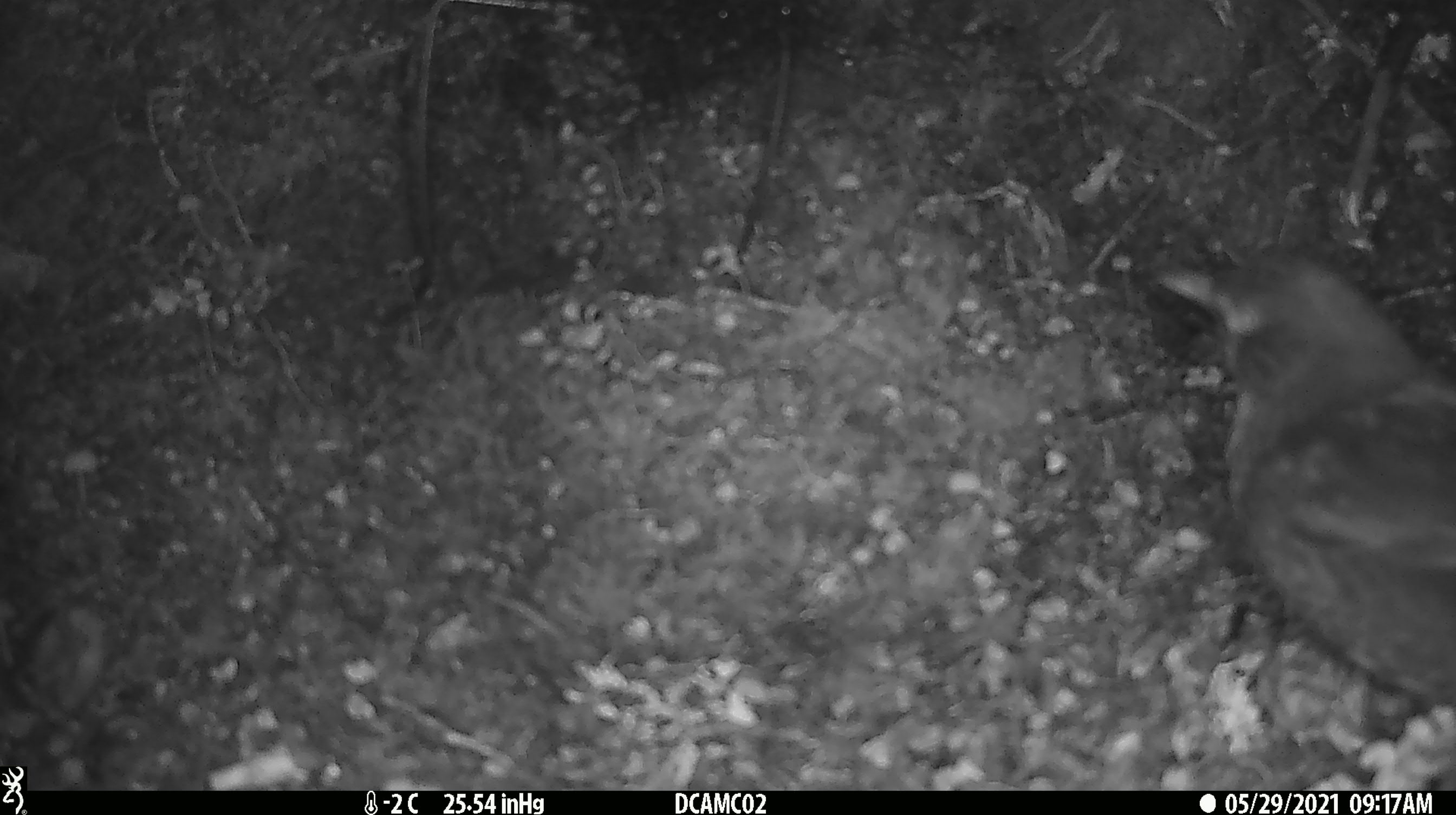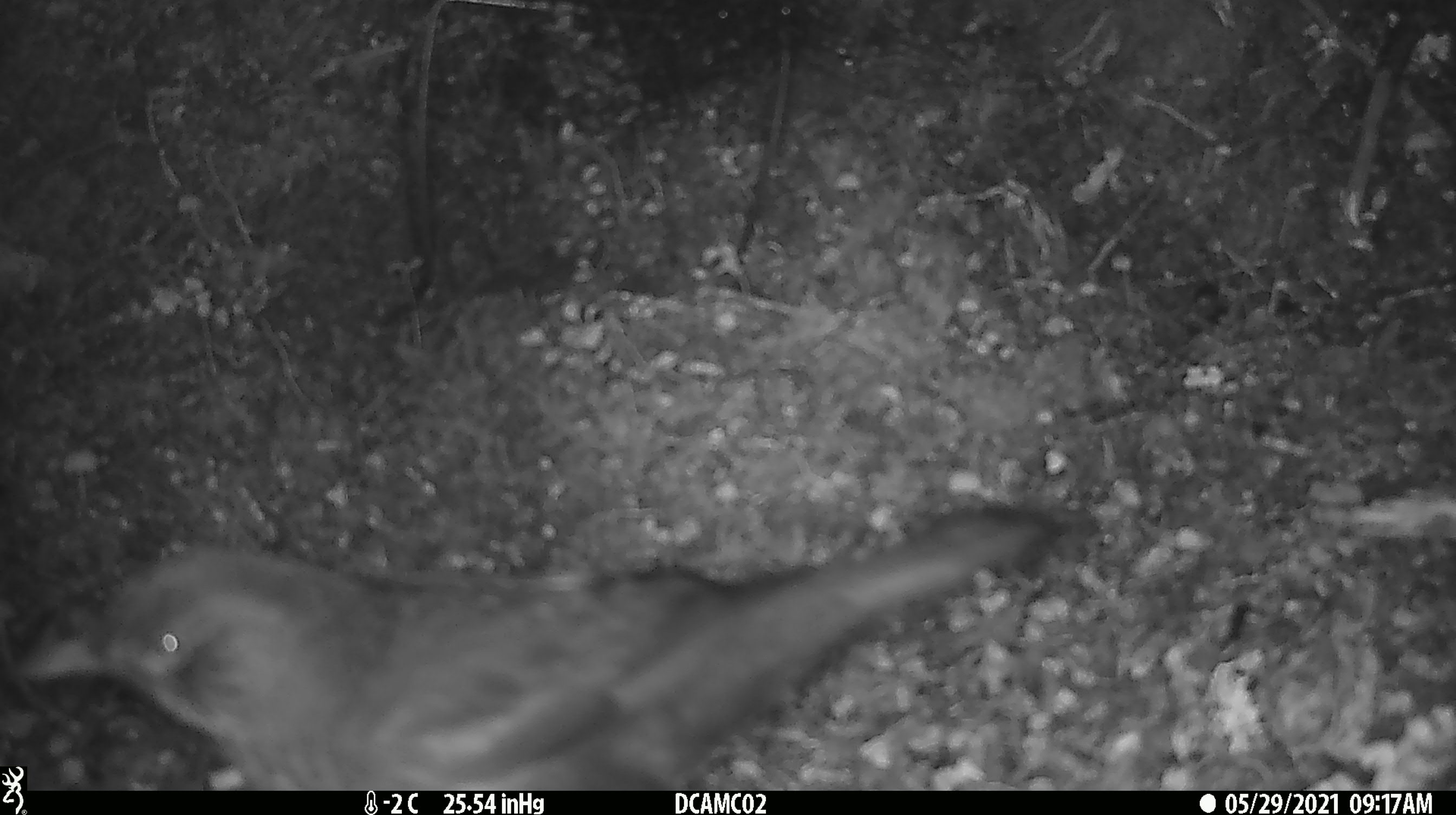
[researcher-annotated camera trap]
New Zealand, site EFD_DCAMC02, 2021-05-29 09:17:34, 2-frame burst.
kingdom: Animalia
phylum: Chordata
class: Aves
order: Passeriformes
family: Turdidae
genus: Turdus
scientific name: Turdus merula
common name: eurasian blackbird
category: blackbird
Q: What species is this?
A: Blackbird (eurasian blackbird) (Turdus merula).